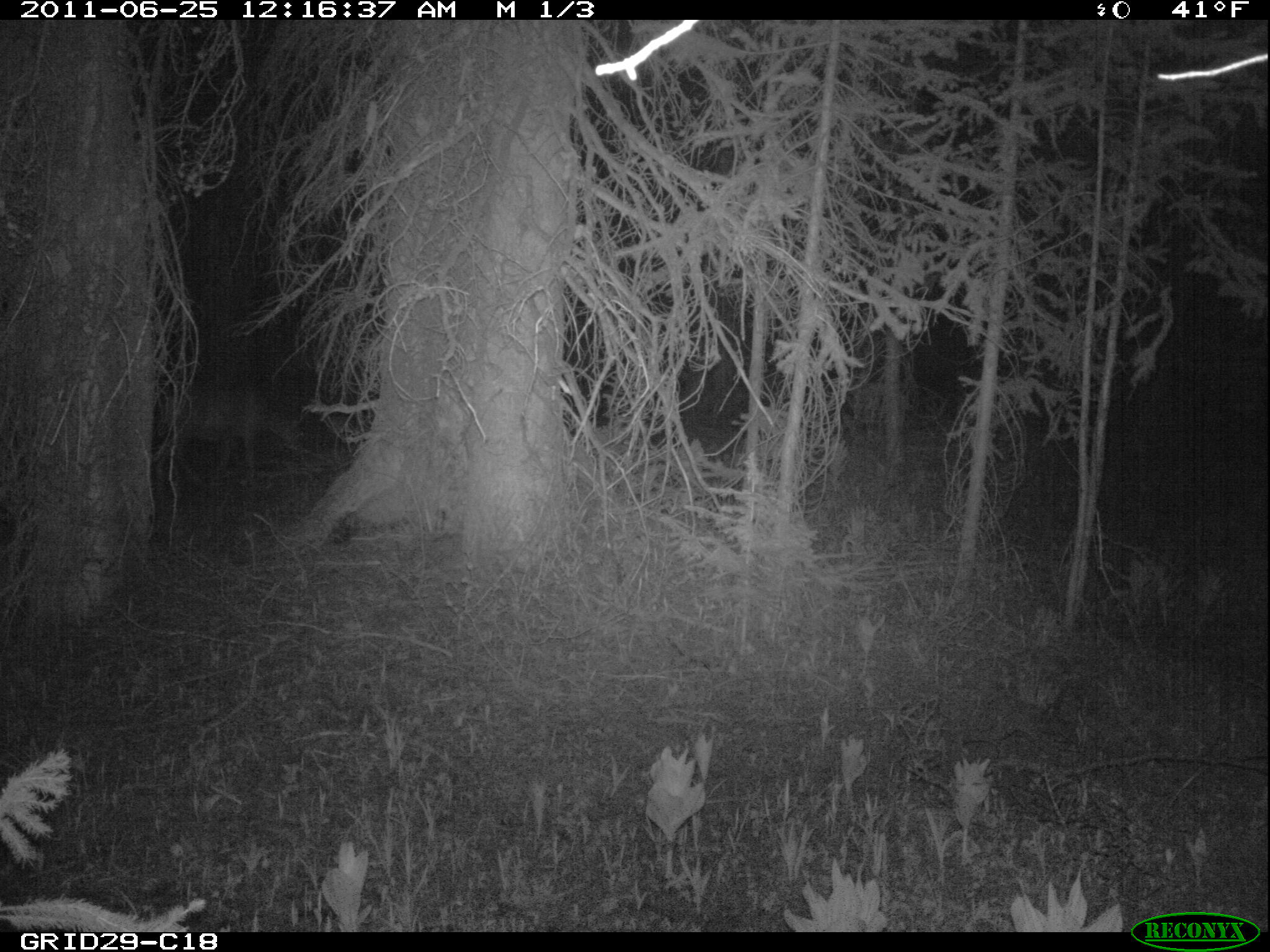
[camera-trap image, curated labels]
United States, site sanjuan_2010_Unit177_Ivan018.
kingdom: Animalia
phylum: Chordata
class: Mammalia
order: Artiodactyla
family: Cervidae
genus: Odocoileus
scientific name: Odocoileus hemionus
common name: mule deer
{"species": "Odocoileus hemionus (mule deer)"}